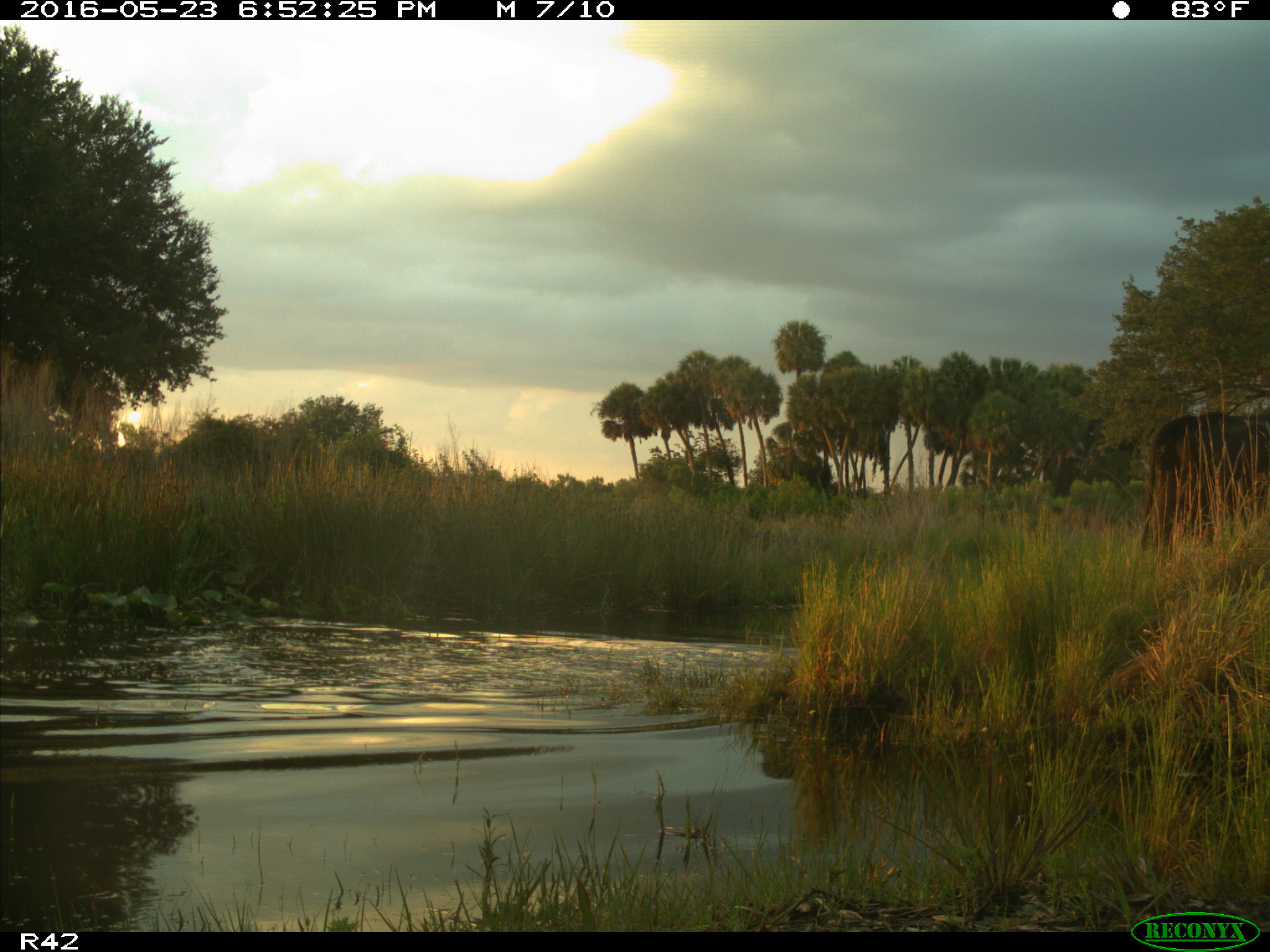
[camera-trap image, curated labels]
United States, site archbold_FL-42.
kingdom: Animalia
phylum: Chordata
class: Mammalia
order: Artiodactyla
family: Bovidae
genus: Bos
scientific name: Bos taurus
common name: domestic cow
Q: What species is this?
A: Bos taurus (domestic cow).